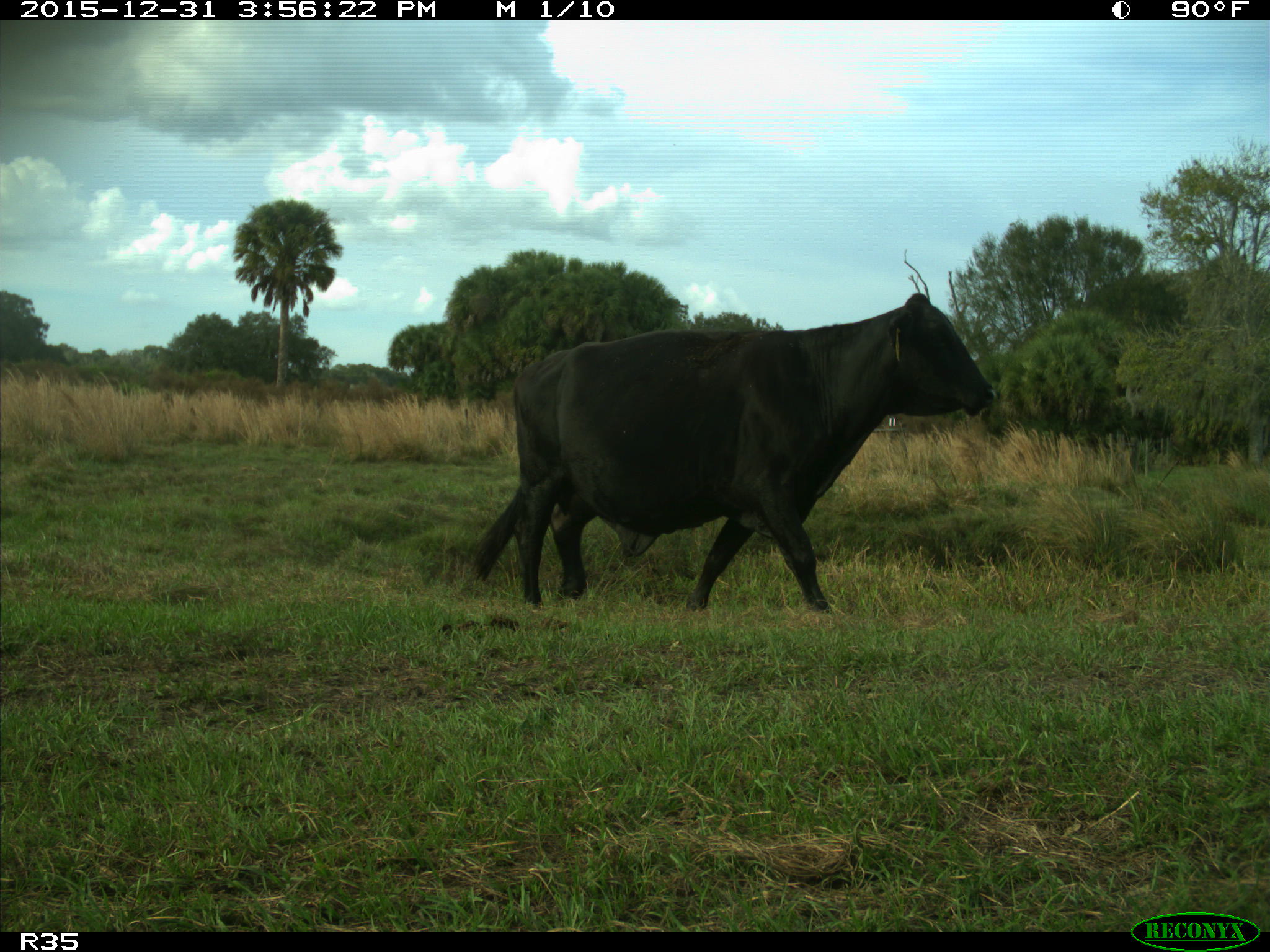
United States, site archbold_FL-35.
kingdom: Animalia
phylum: Chordata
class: Mammalia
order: Artiodactyla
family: Bovidae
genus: Bos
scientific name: Bos taurus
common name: domestic cow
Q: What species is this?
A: Bos taurus (domestic cow).